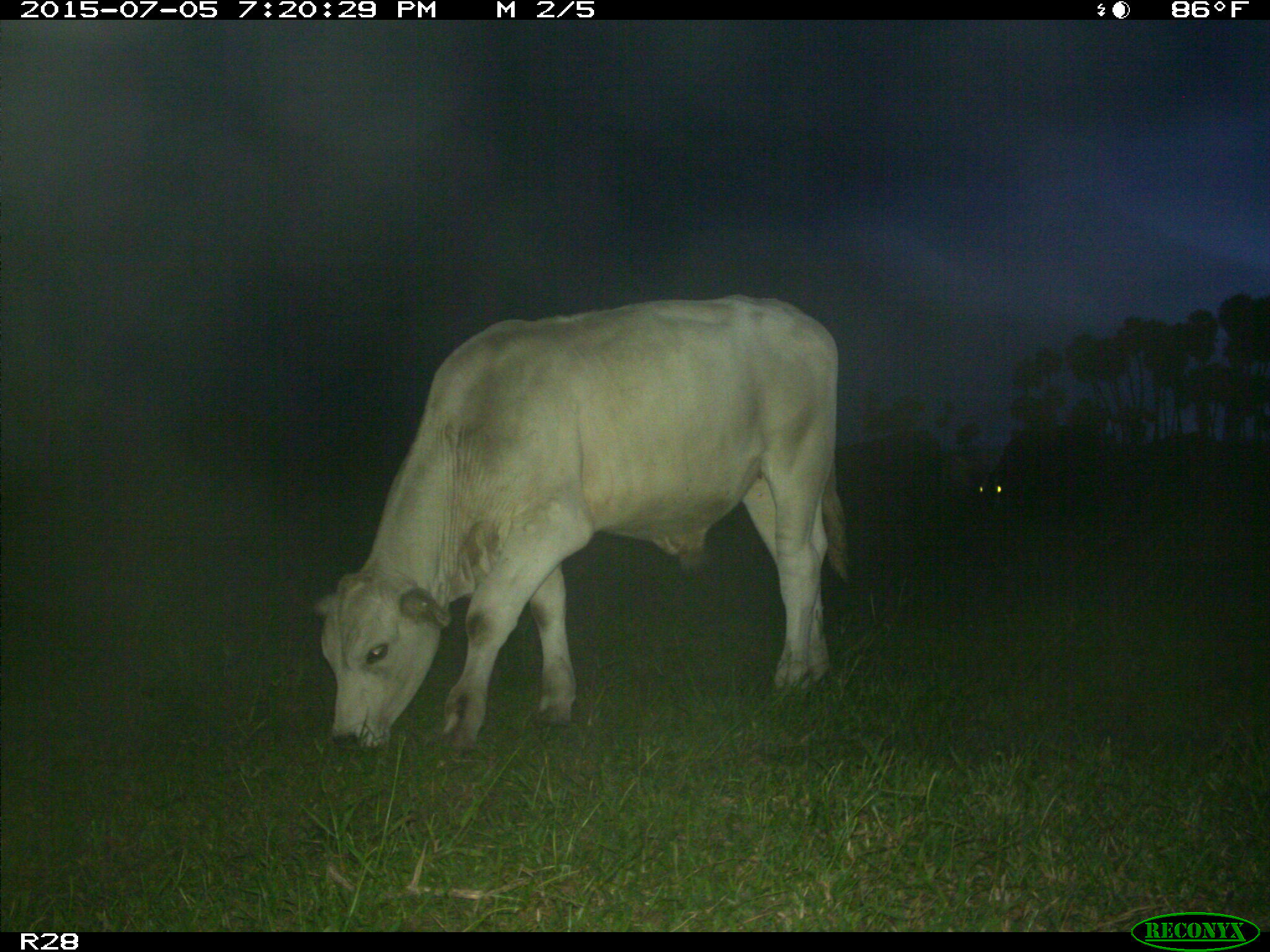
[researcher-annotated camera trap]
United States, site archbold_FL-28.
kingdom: Animalia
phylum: Chordata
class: Mammalia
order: Artiodactyla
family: Bovidae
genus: Bos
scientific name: Bos taurus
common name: domestic cow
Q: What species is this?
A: Bos taurus (domestic cow).